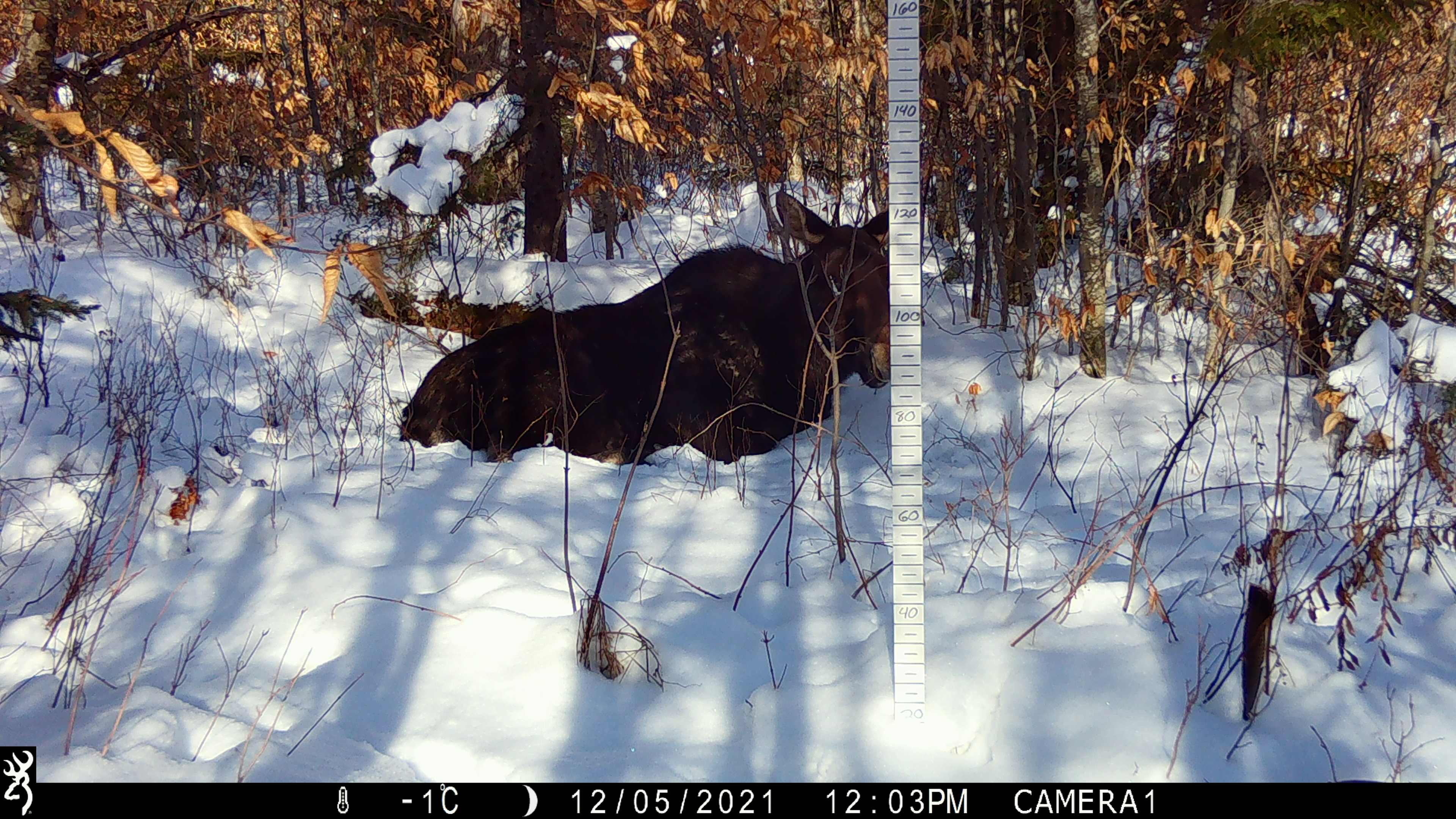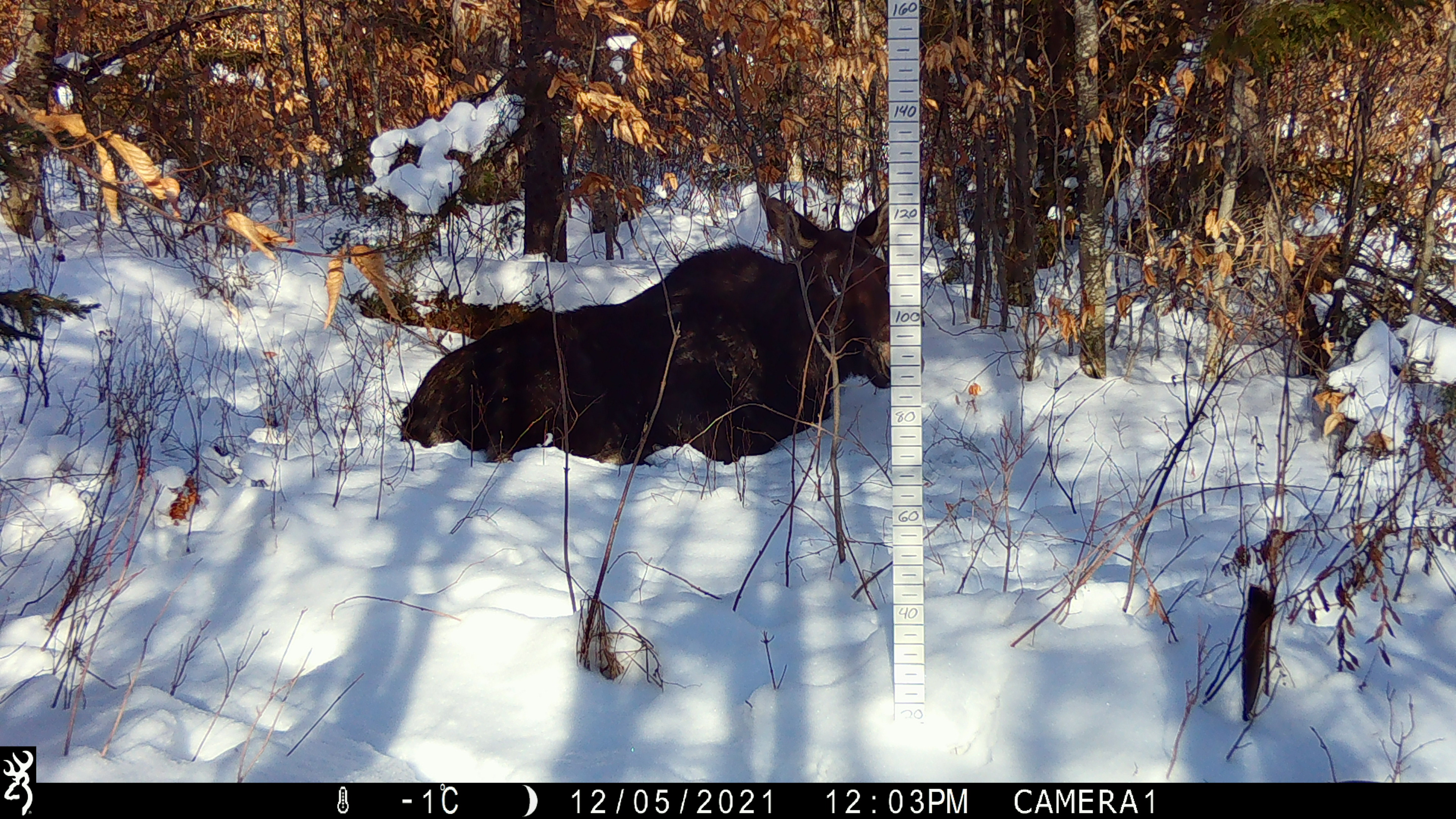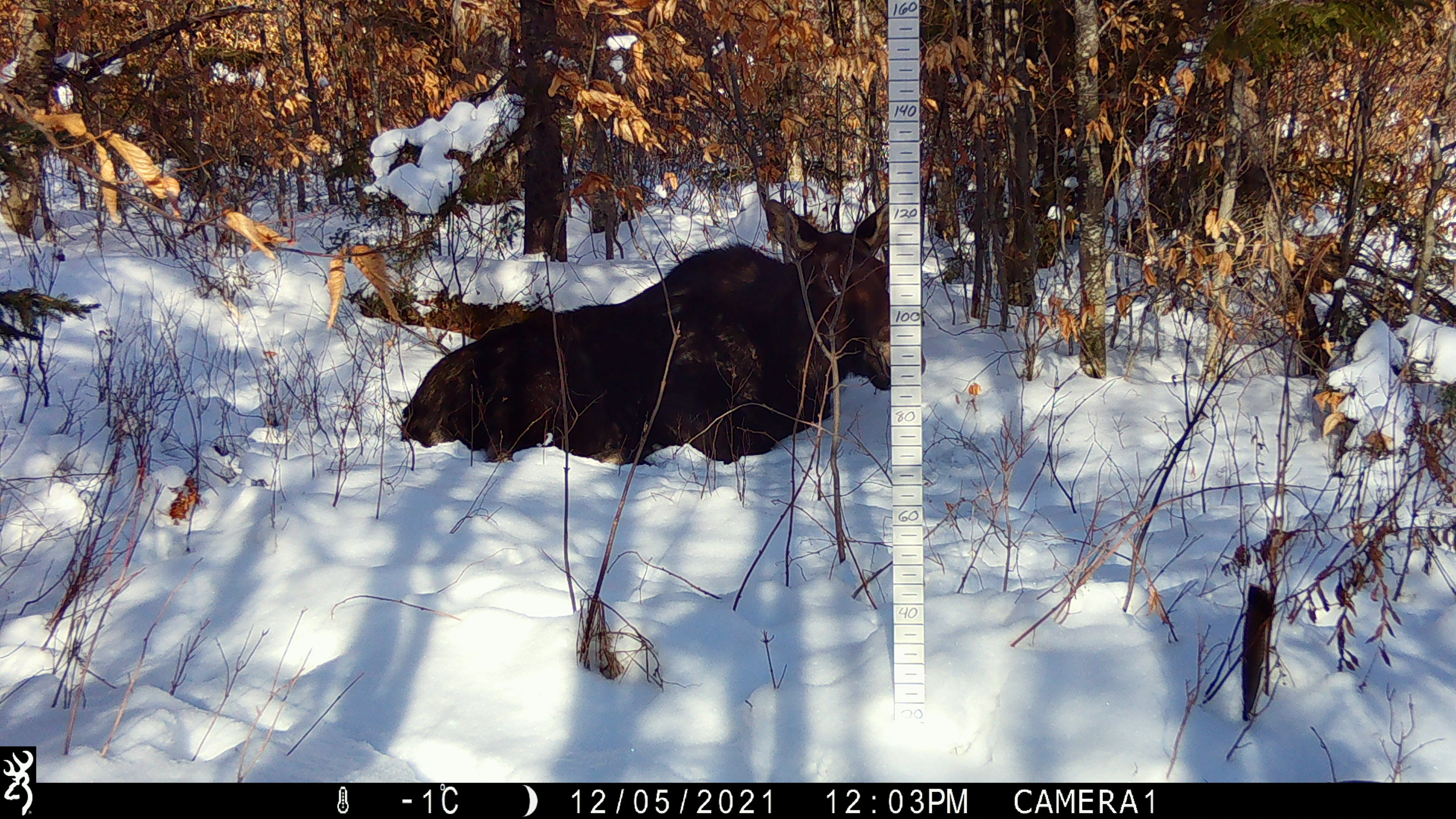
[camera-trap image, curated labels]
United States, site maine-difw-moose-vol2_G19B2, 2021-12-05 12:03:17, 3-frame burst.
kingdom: Animalia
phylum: Chordata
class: Mammalia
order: Artiodactyla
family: Cervidae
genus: Alces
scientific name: Alces alces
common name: moose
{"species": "moose (Alces alces)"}